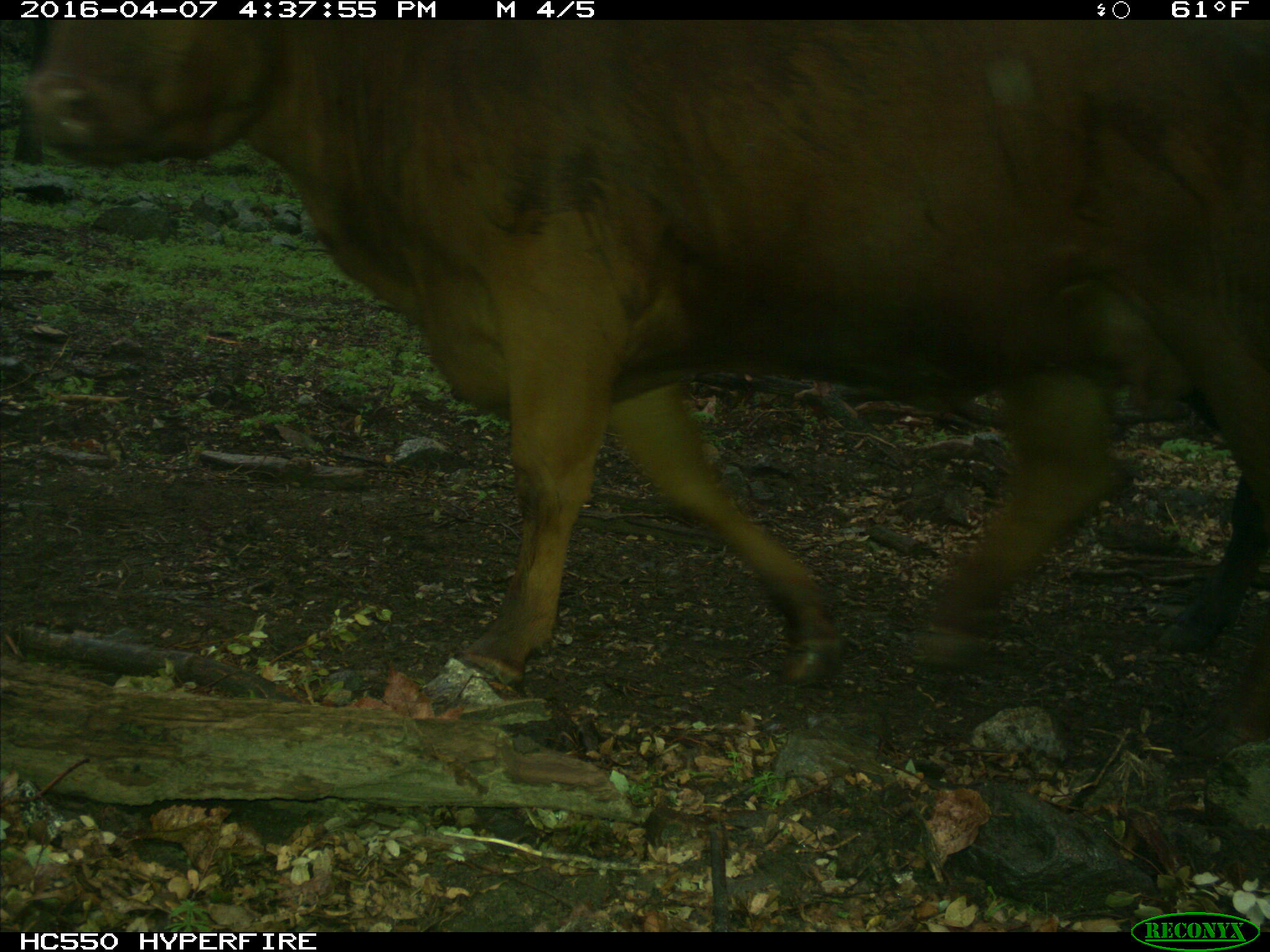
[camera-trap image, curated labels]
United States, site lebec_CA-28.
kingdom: Animalia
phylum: Chordata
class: Mammalia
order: Artiodactyla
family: Bovidae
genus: Bos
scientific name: Bos taurus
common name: domestic cow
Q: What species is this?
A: Bos taurus (domestic cow).